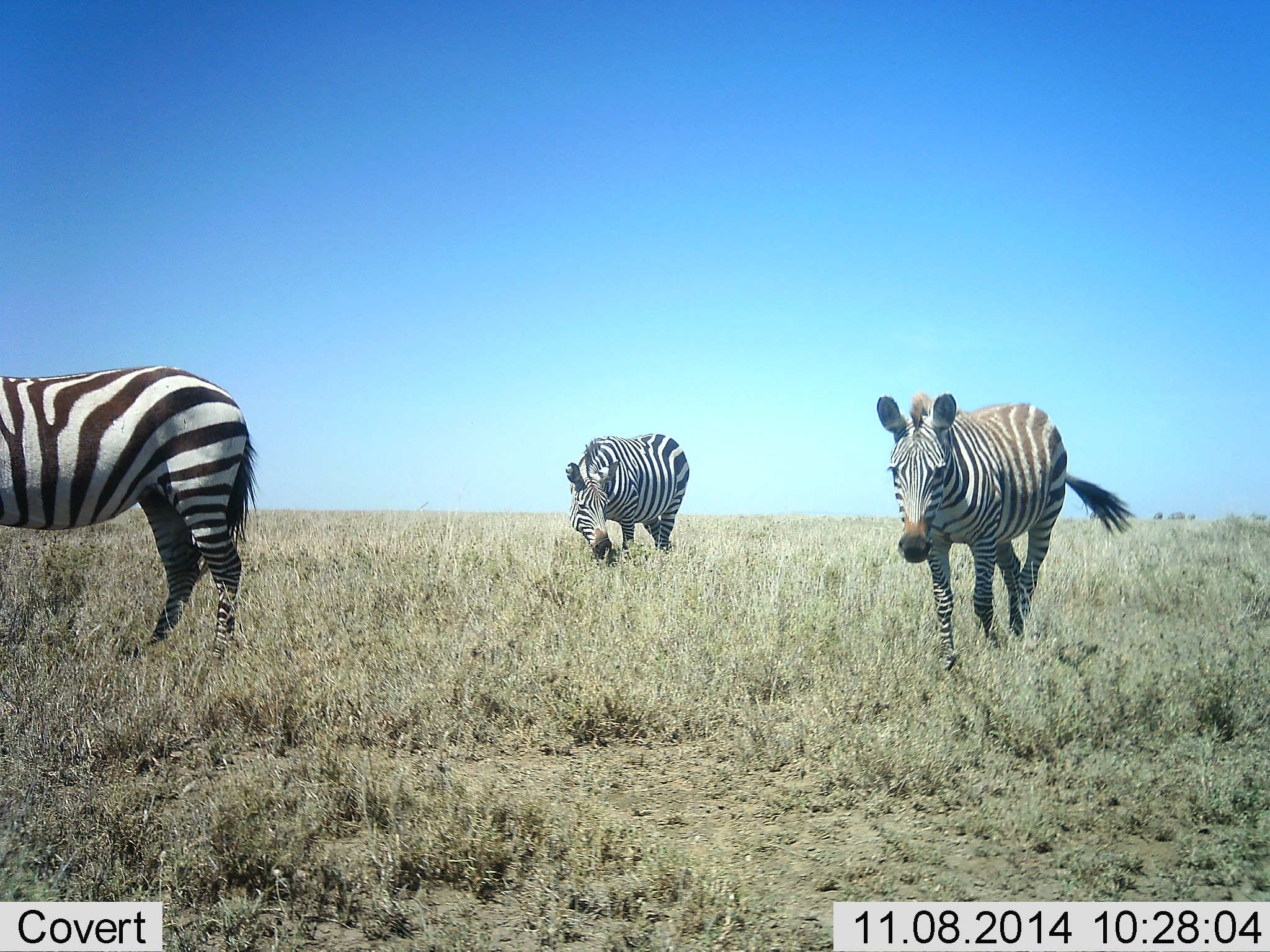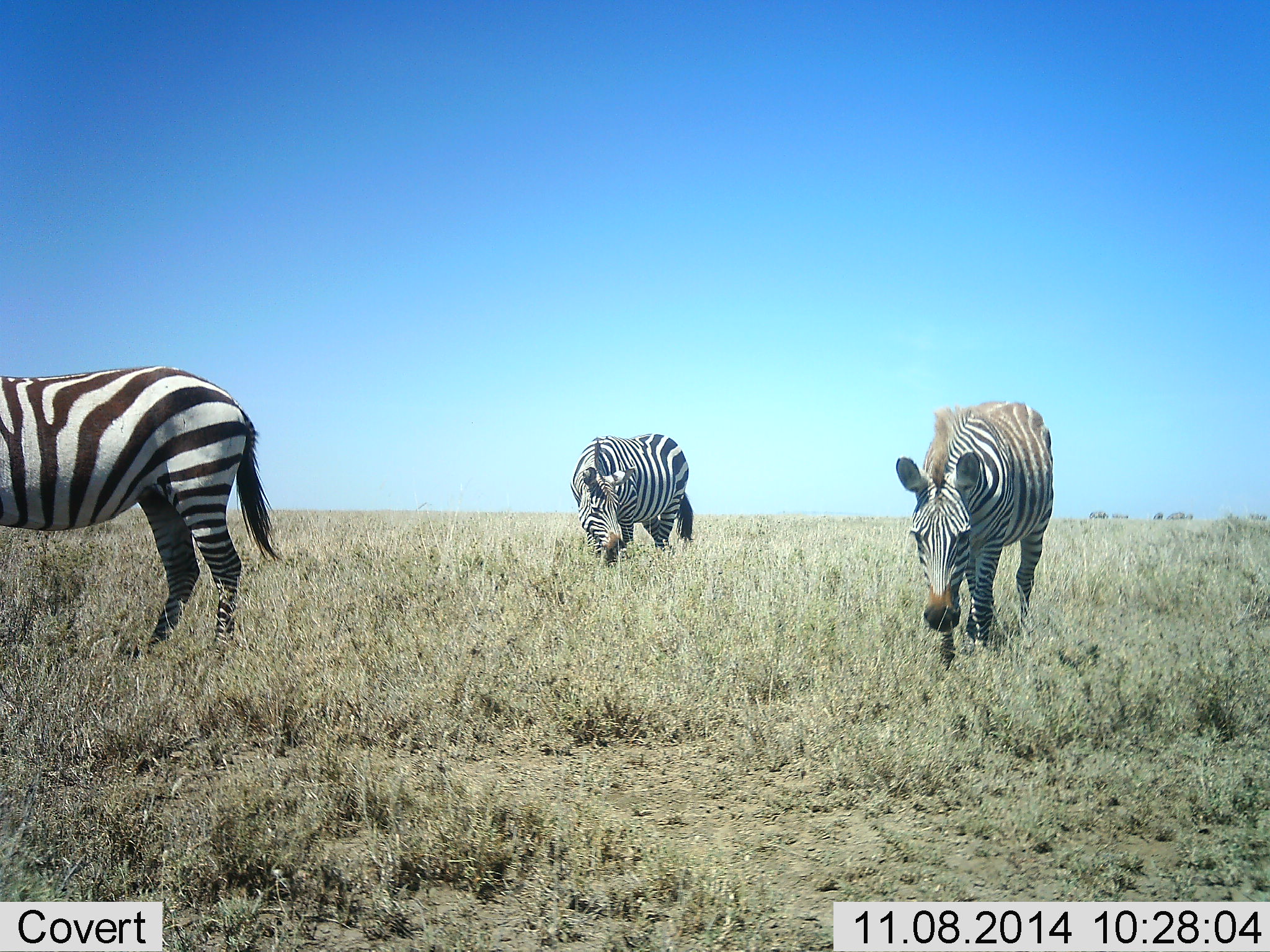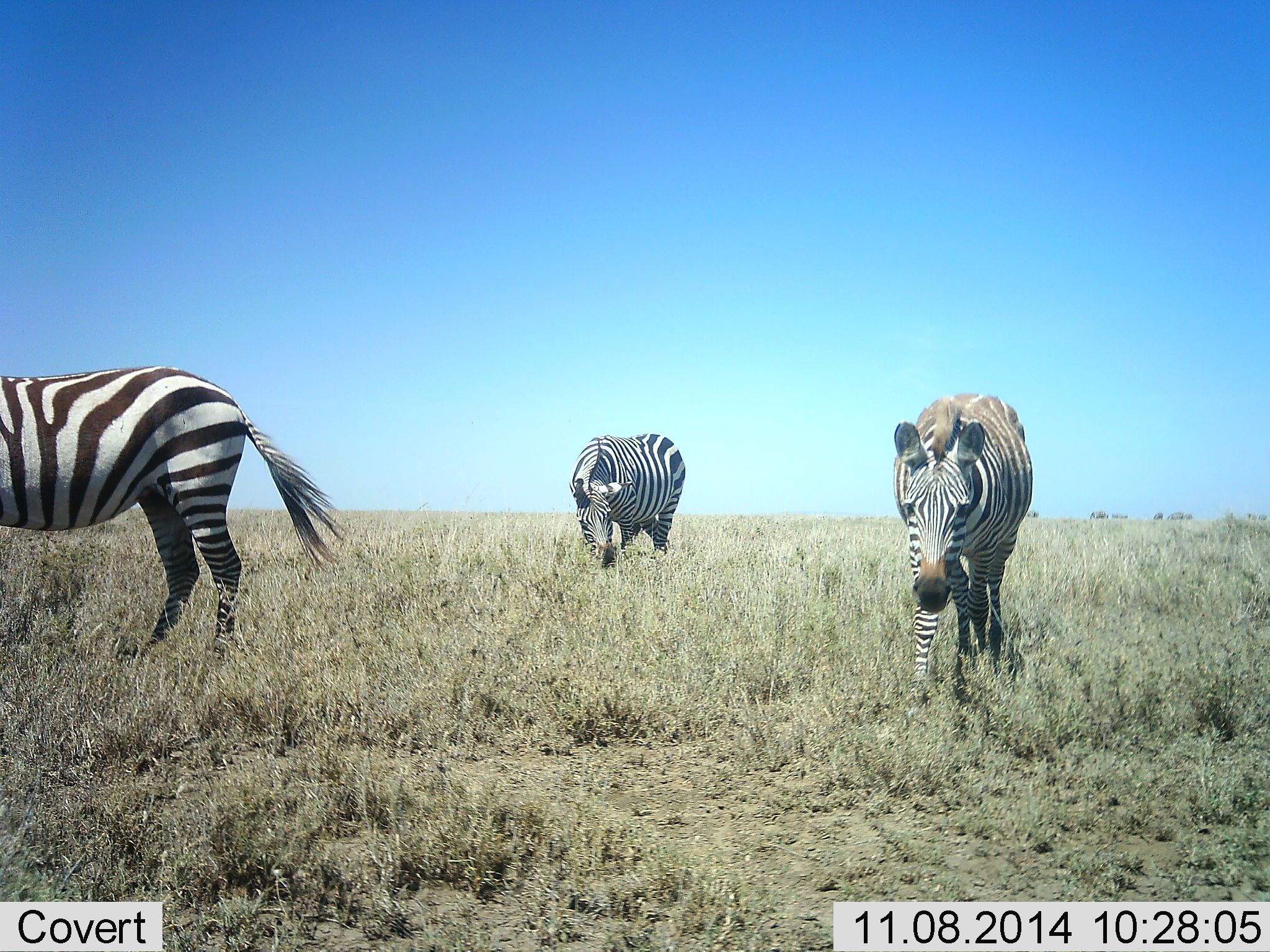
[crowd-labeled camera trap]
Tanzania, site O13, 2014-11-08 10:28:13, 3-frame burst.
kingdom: Animalia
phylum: Chordata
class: Mammalia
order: Perissodactyla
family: Equidae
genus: Equus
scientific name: Equus quagga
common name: plains zebra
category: zebra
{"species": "zebra (plains zebra) (Equus quagga)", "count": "3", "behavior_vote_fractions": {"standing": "30%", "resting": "0%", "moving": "60%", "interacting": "0%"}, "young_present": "10%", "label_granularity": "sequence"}